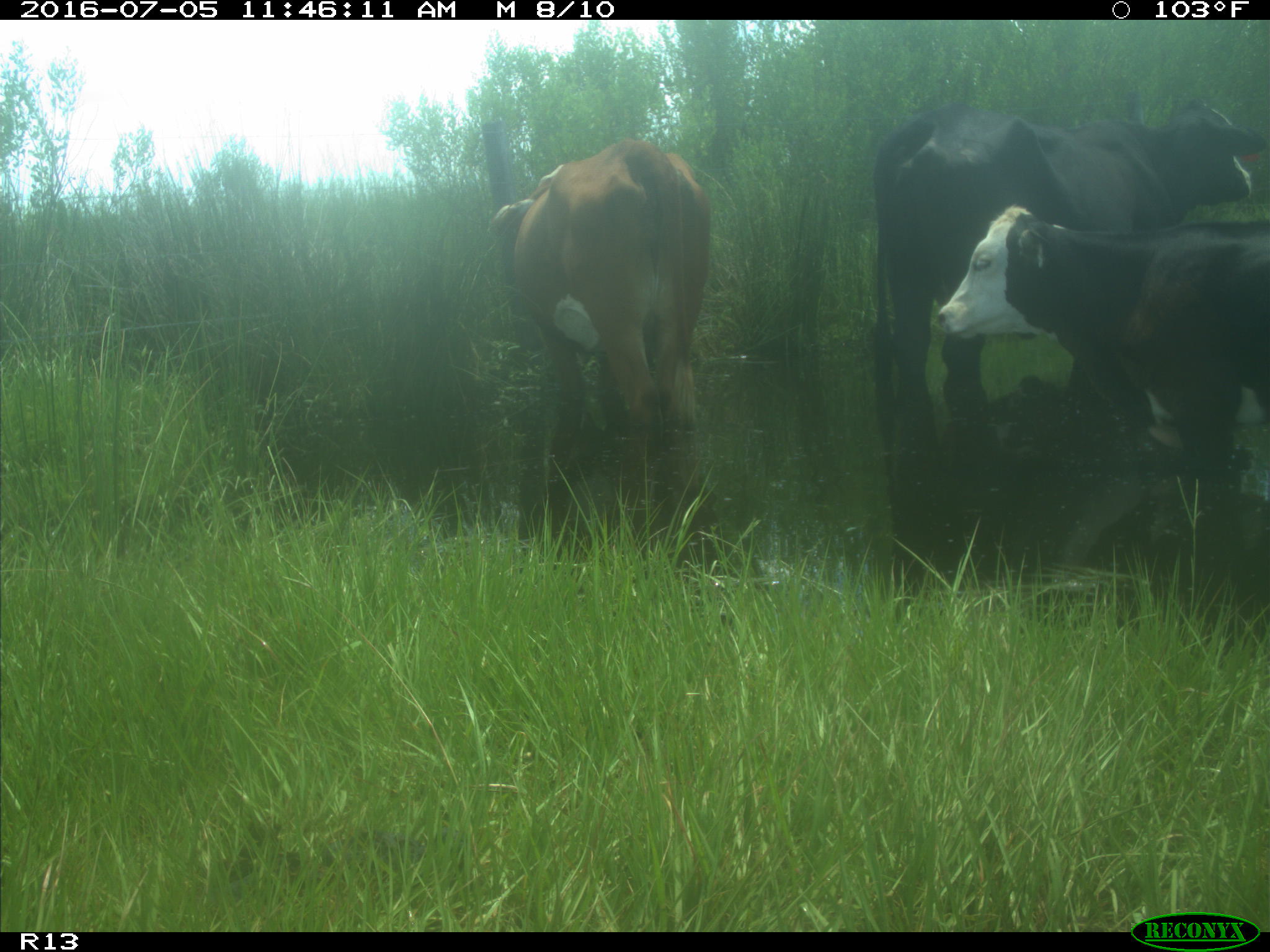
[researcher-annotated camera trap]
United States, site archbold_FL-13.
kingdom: Animalia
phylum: Chordata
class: Mammalia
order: Artiodactyla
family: Bovidae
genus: Bos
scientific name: Bos taurus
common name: domestic cow